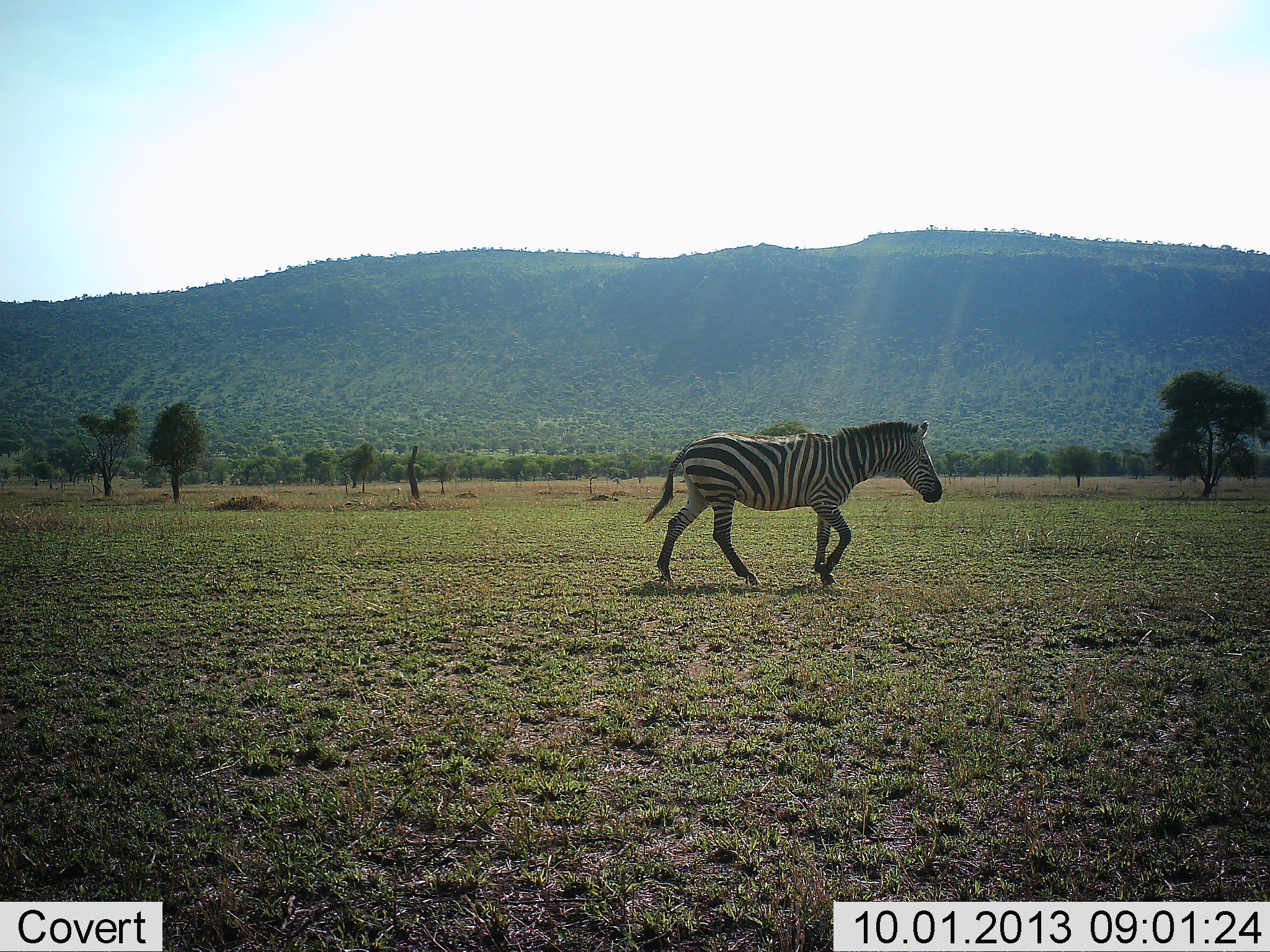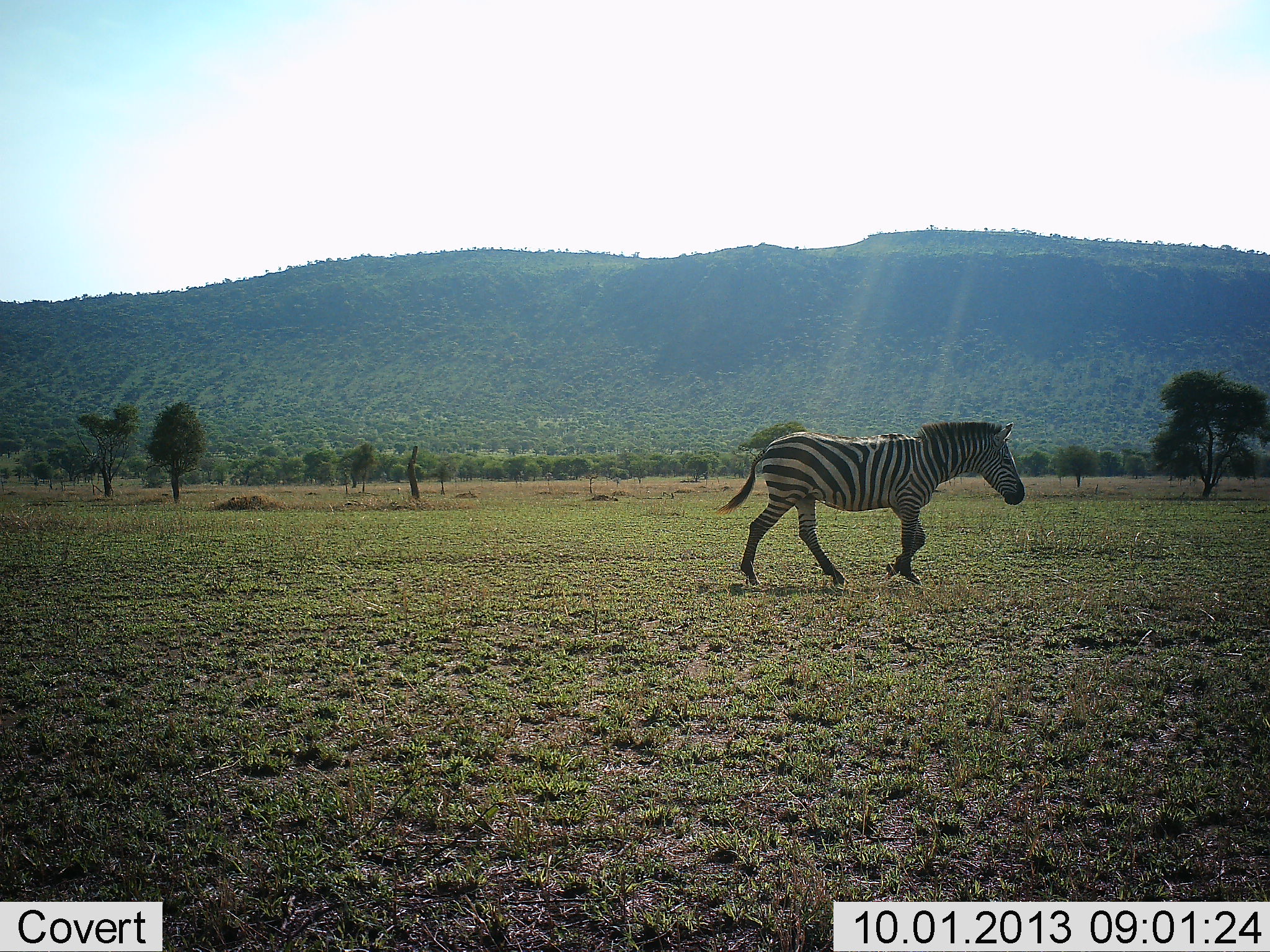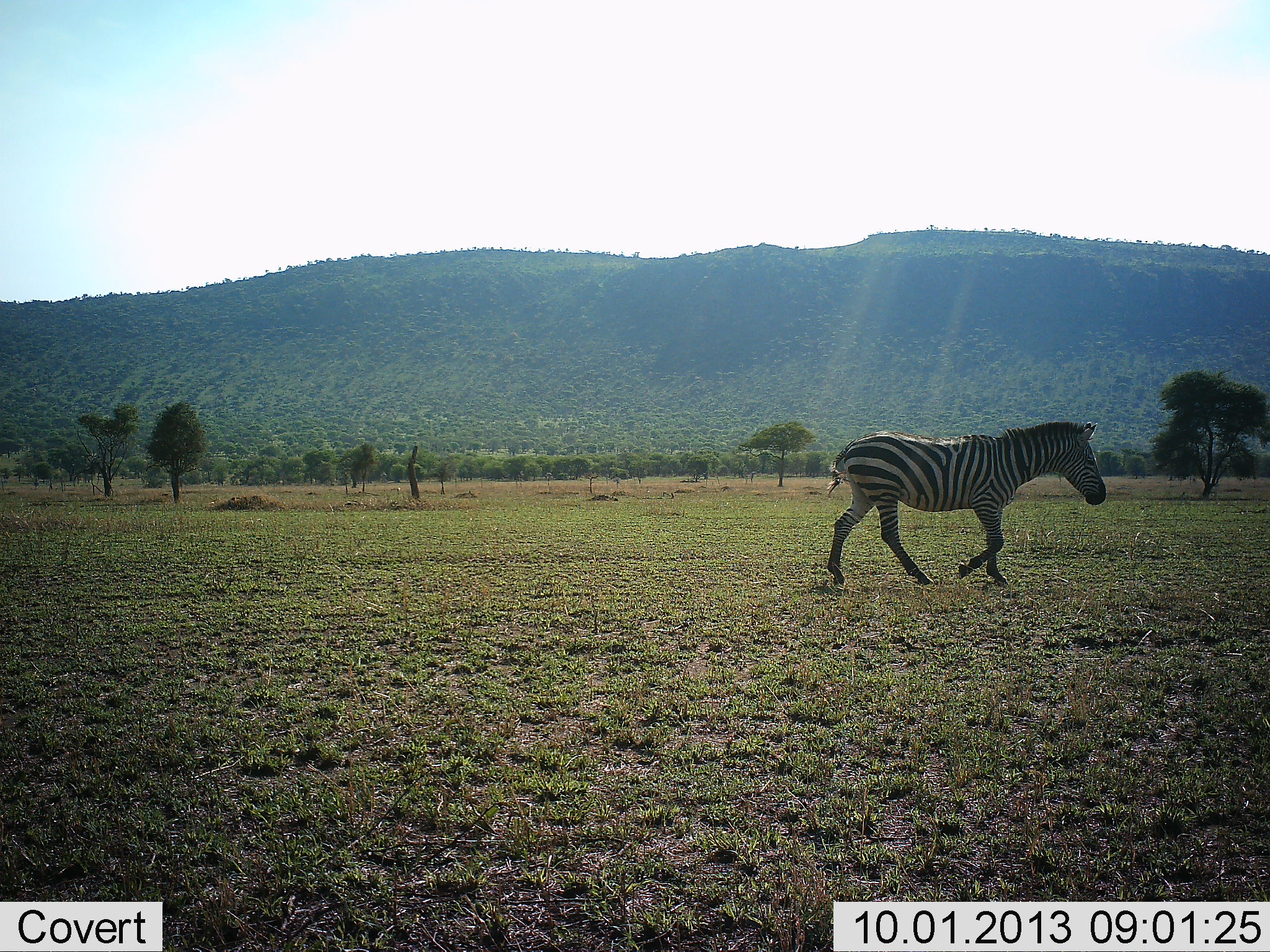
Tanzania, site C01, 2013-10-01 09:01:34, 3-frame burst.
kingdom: Animalia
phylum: Chordata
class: Mammalia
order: Perissodactyla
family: Equidae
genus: Equus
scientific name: Equus quagga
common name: plains zebra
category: zebra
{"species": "zebra (plains zebra) (Equus quagga)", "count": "1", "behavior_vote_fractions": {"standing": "0%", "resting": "0%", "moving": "100%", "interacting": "0%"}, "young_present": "0%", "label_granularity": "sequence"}